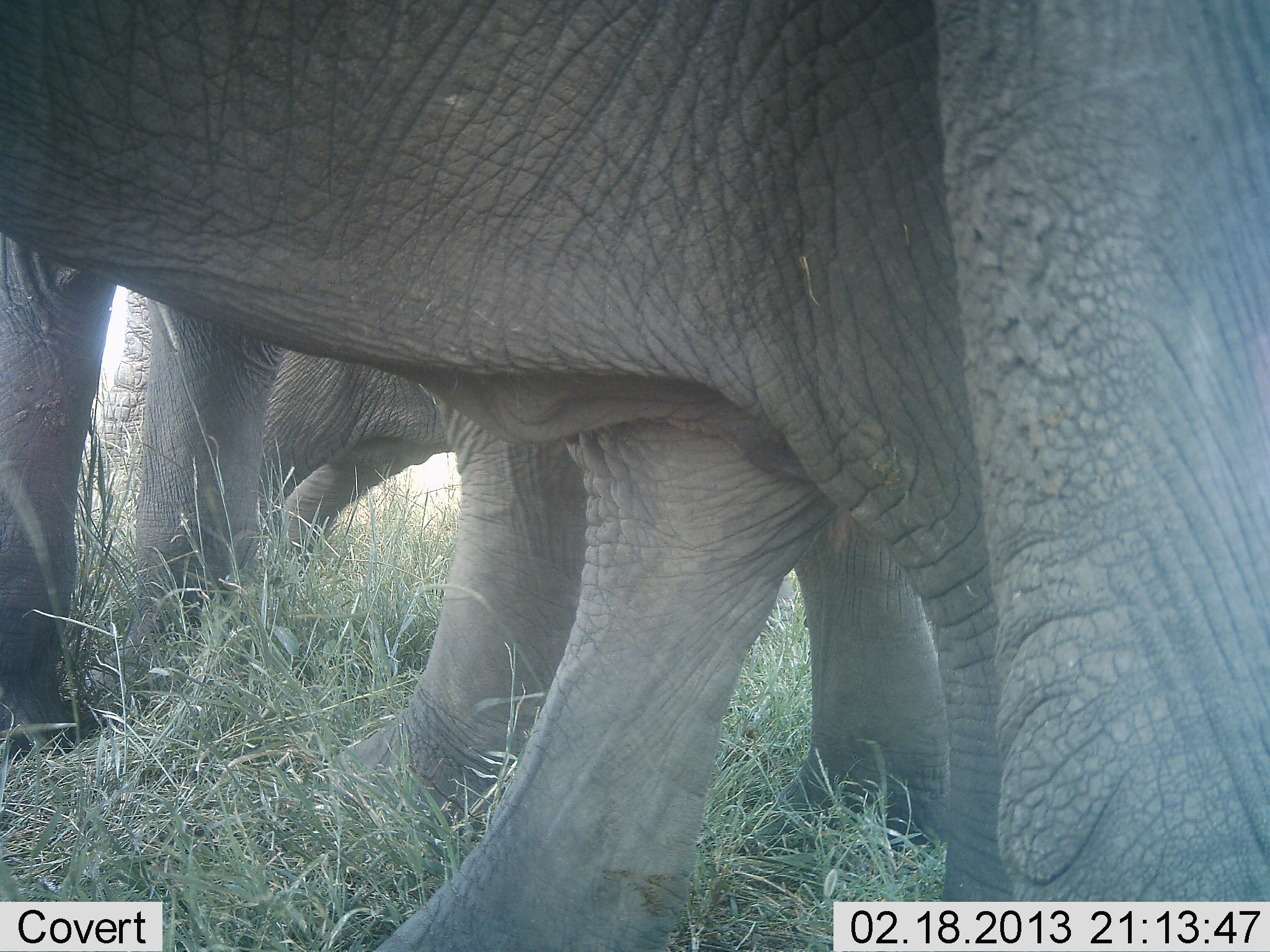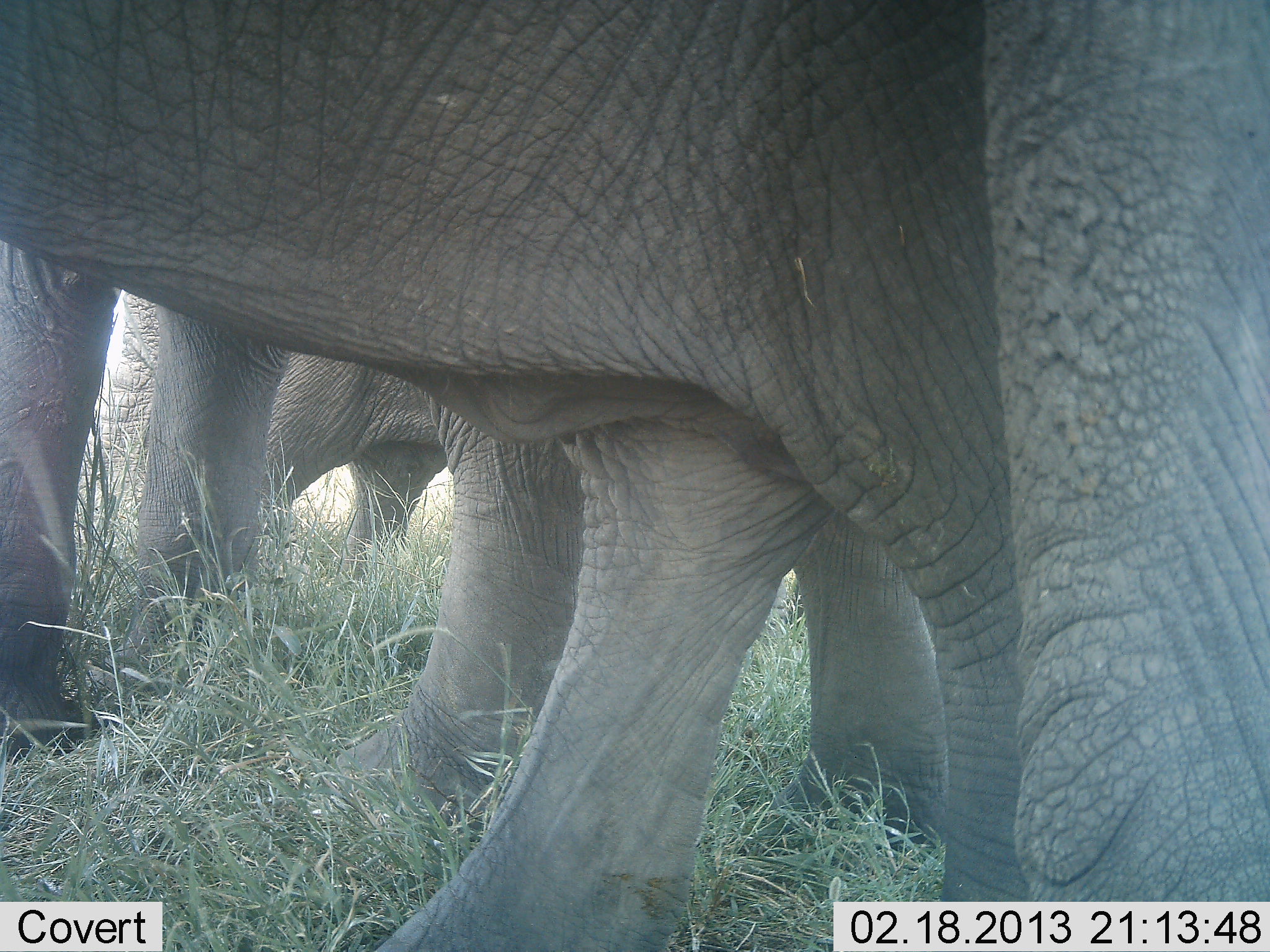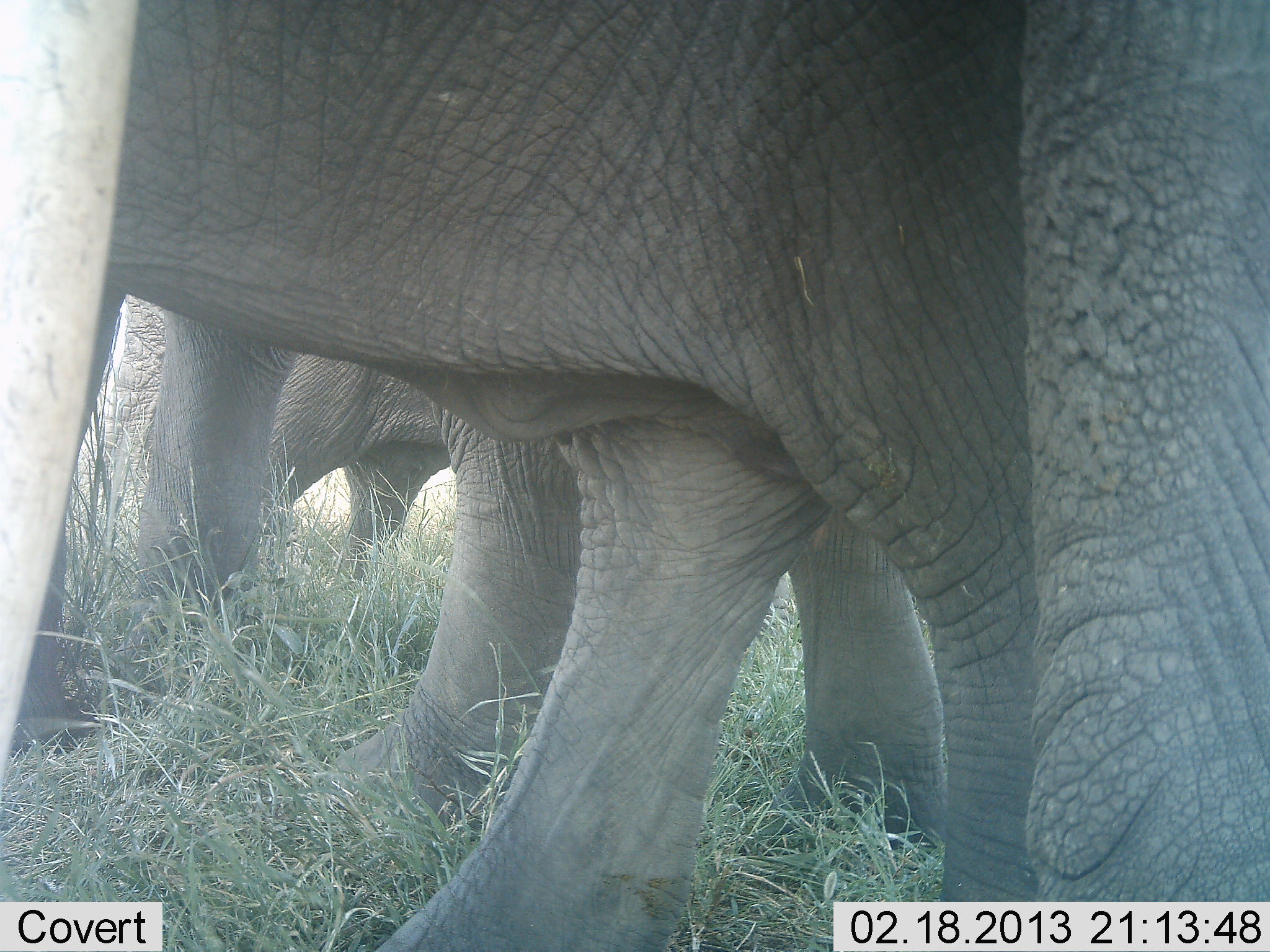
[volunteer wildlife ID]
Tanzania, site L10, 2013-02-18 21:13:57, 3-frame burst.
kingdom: Animalia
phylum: Chordata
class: Mammalia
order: Proboscidea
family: Elephantidae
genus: Loxodonta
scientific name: Loxodonta africana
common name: african bush elephant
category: elephant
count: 3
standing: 90%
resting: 3%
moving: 14%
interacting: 3%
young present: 10%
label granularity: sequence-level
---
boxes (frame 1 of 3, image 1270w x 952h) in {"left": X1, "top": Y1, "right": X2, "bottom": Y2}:
group: {"left": 0, "top": 0, "right": 1270, "bottom": 952}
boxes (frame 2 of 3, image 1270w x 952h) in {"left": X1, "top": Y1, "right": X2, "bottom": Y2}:
group: {"left": 0, "top": 0, "right": 1270, "bottom": 952}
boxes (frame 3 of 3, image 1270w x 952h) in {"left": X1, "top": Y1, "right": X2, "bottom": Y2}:
group: {"left": 0, "top": 0, "right": 1270, "bottom": 952}